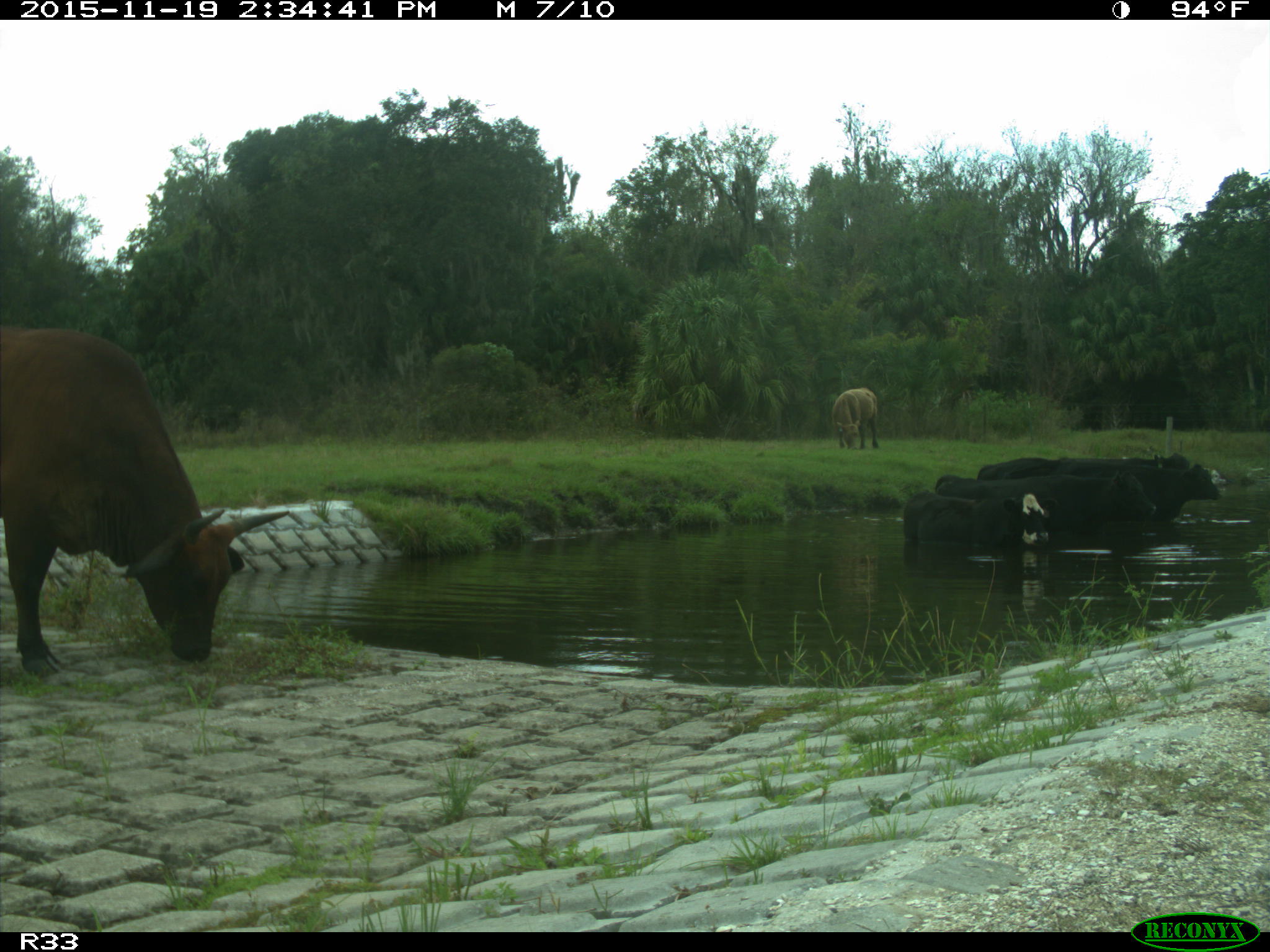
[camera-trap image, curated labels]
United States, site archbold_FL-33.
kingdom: Animalia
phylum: Chordata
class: Mammalia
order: Artiodactyla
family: Bovidae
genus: Bos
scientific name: Bos taurus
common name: domestic cow